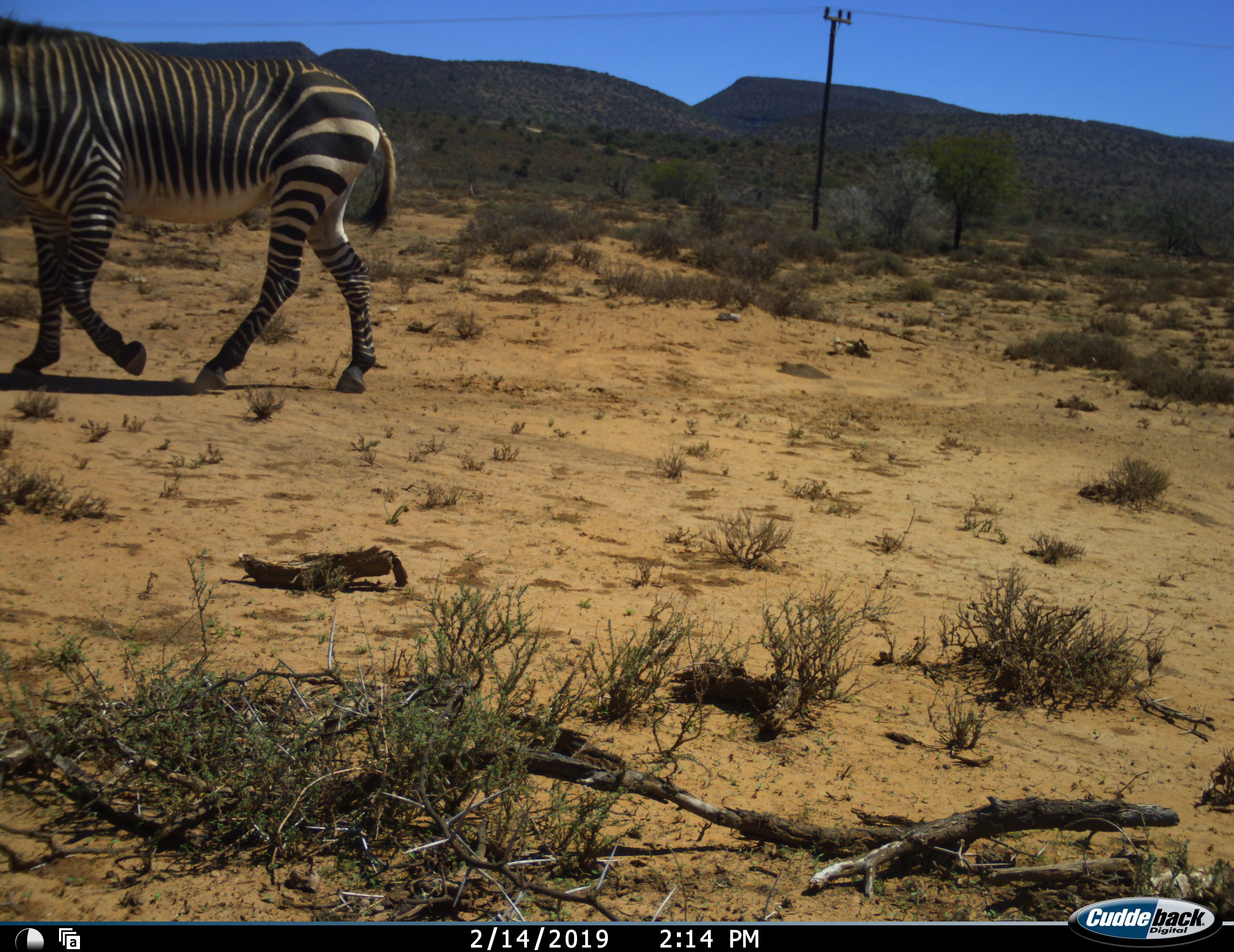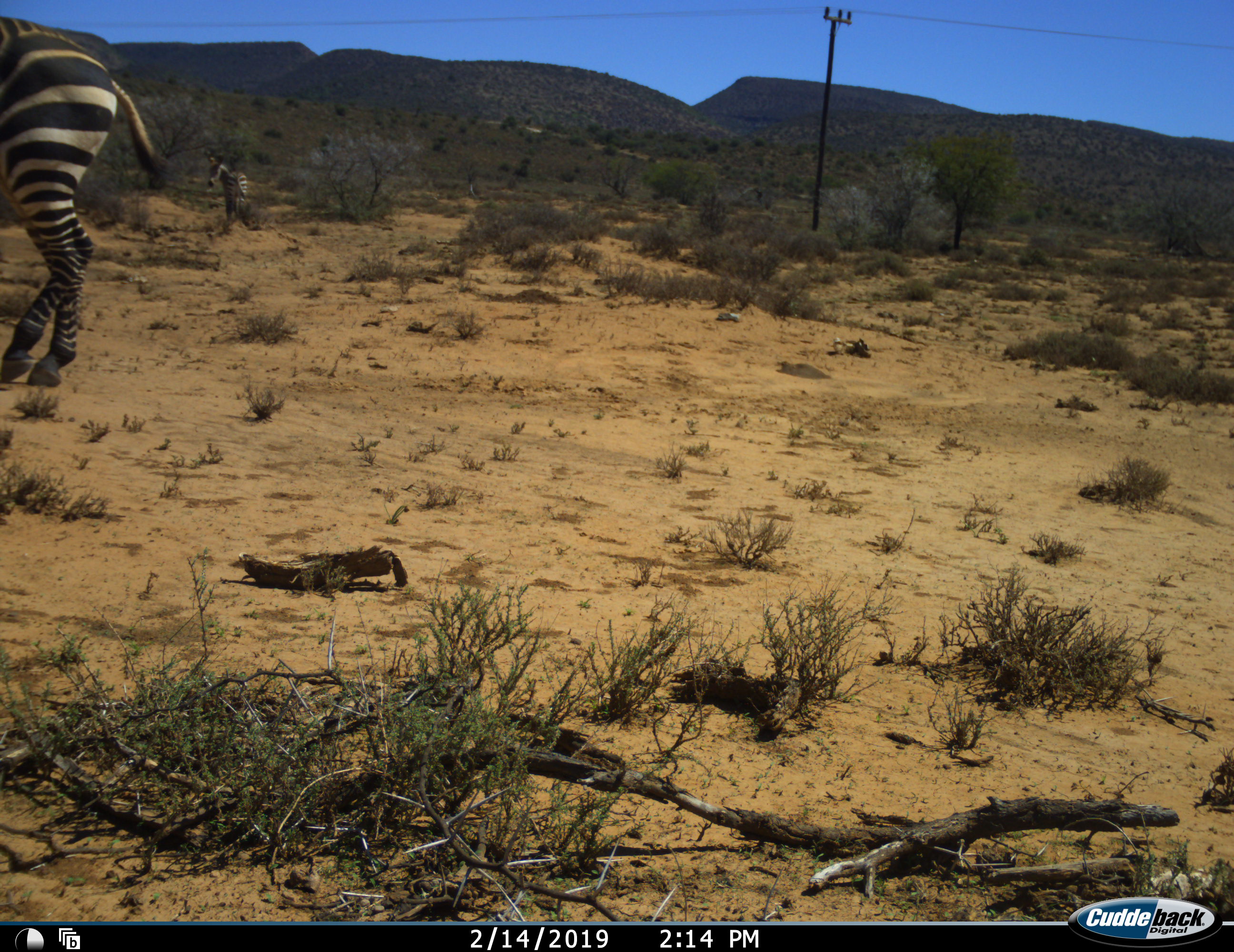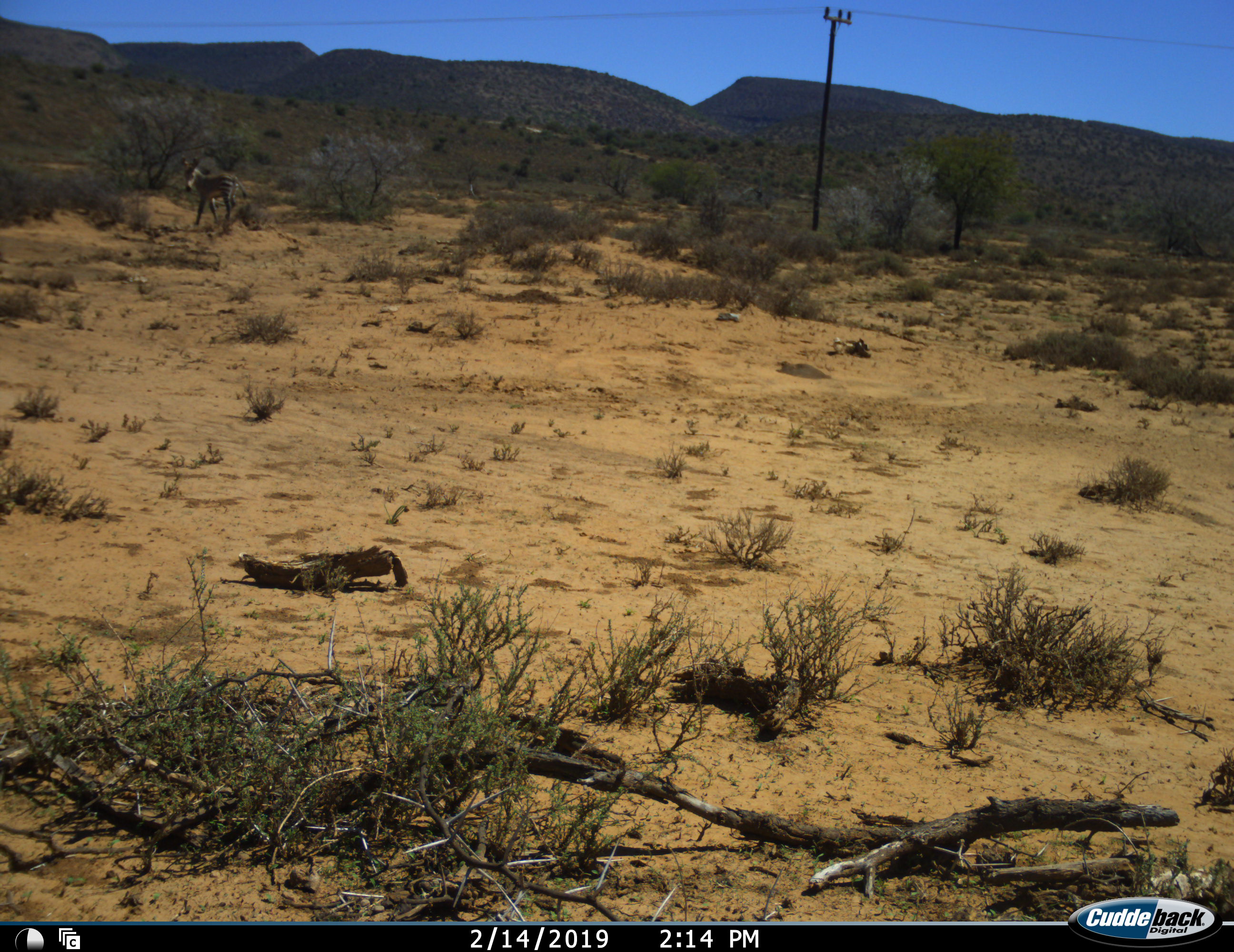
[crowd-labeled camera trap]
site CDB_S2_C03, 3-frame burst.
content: unidentified animal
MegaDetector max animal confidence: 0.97